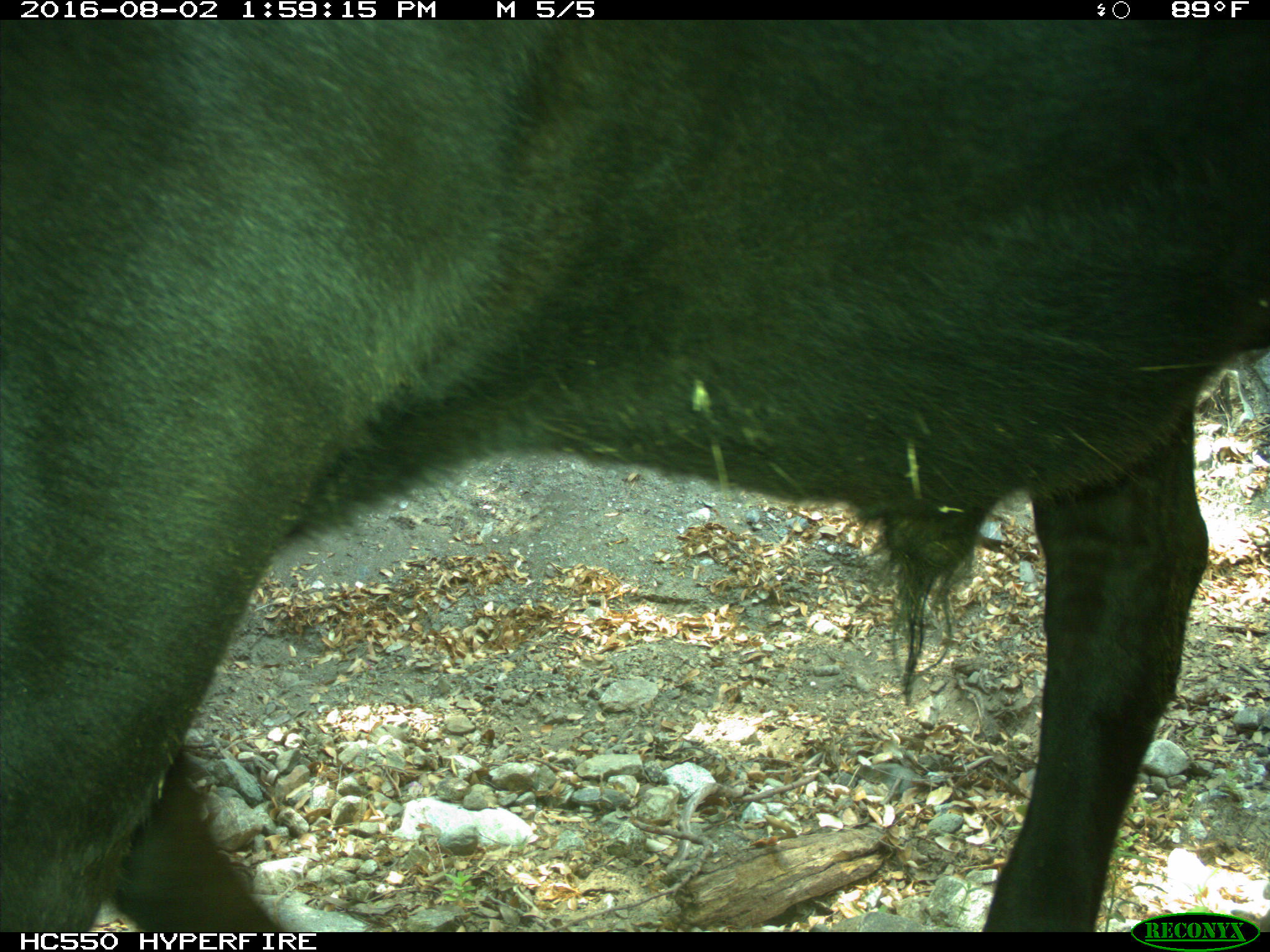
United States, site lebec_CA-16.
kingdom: Animalia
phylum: Chordata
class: Mammalia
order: Artiodactyla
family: Bovidae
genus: Bos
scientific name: Bos taurus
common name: domestic cow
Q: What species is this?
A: Bos taurus (domestic cow).